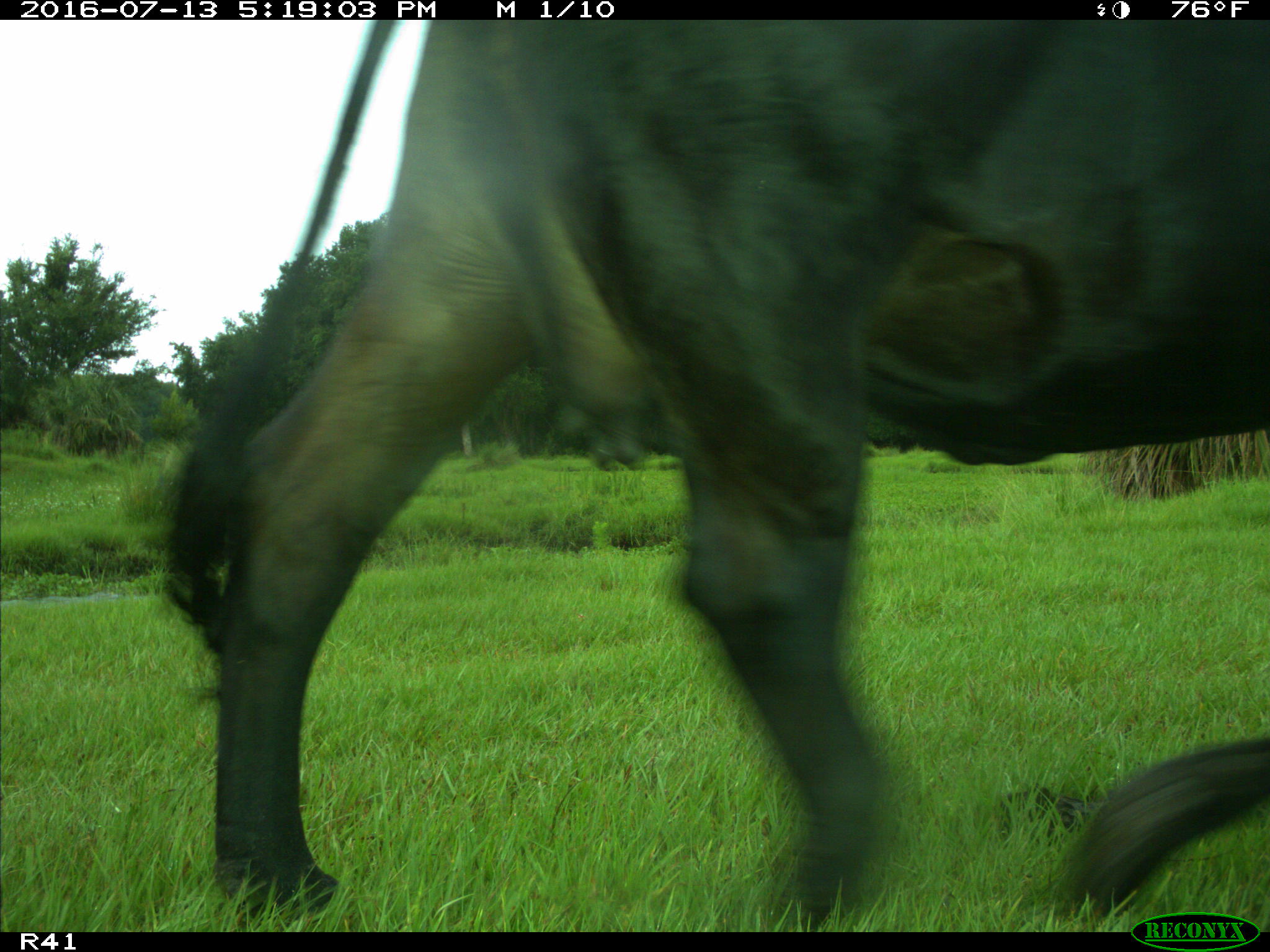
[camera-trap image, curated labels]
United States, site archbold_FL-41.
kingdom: Animalia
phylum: Chordata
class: Mammalia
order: Artiodactyla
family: Bovidae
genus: Bos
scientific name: Bos taurus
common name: domestic cow